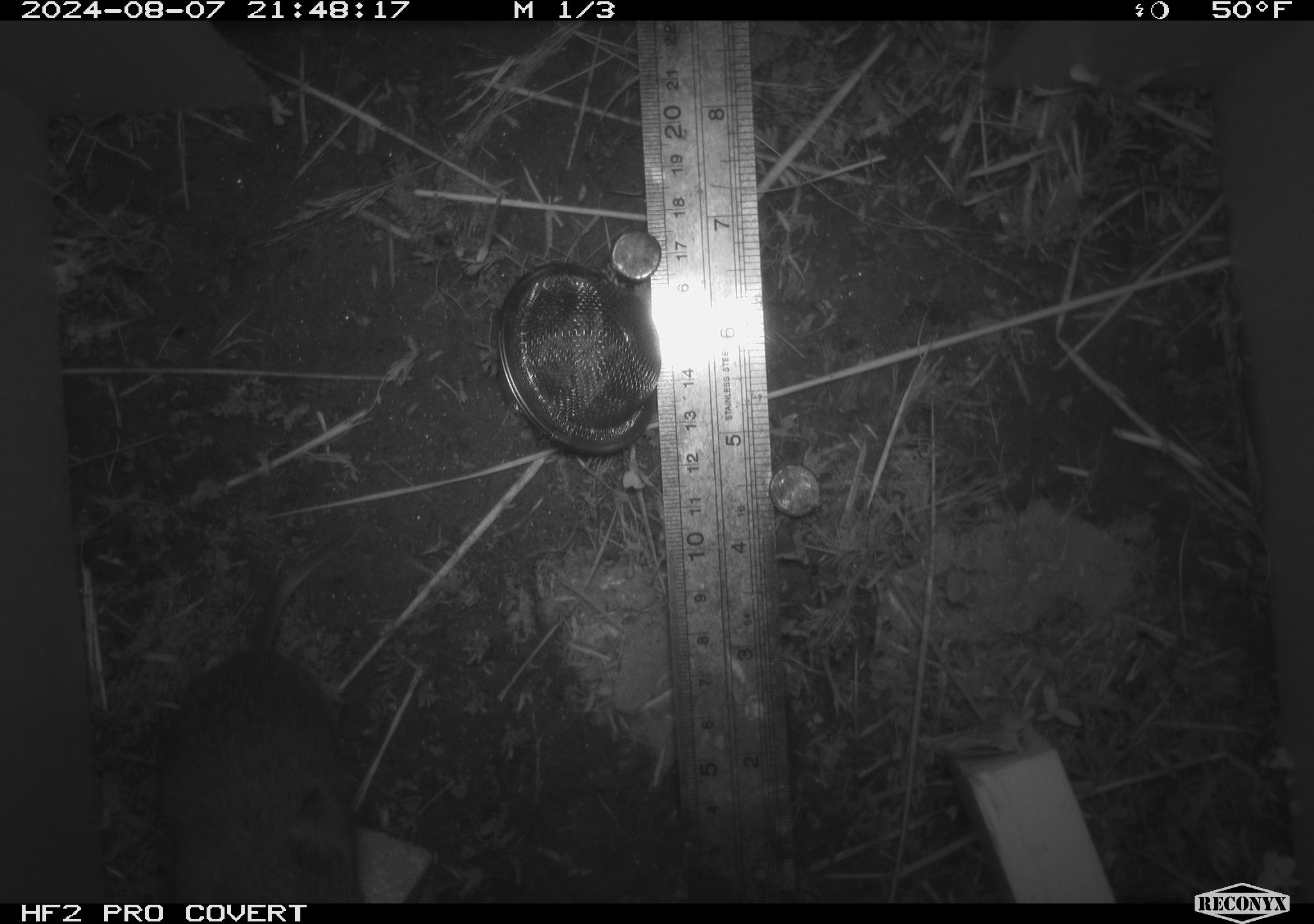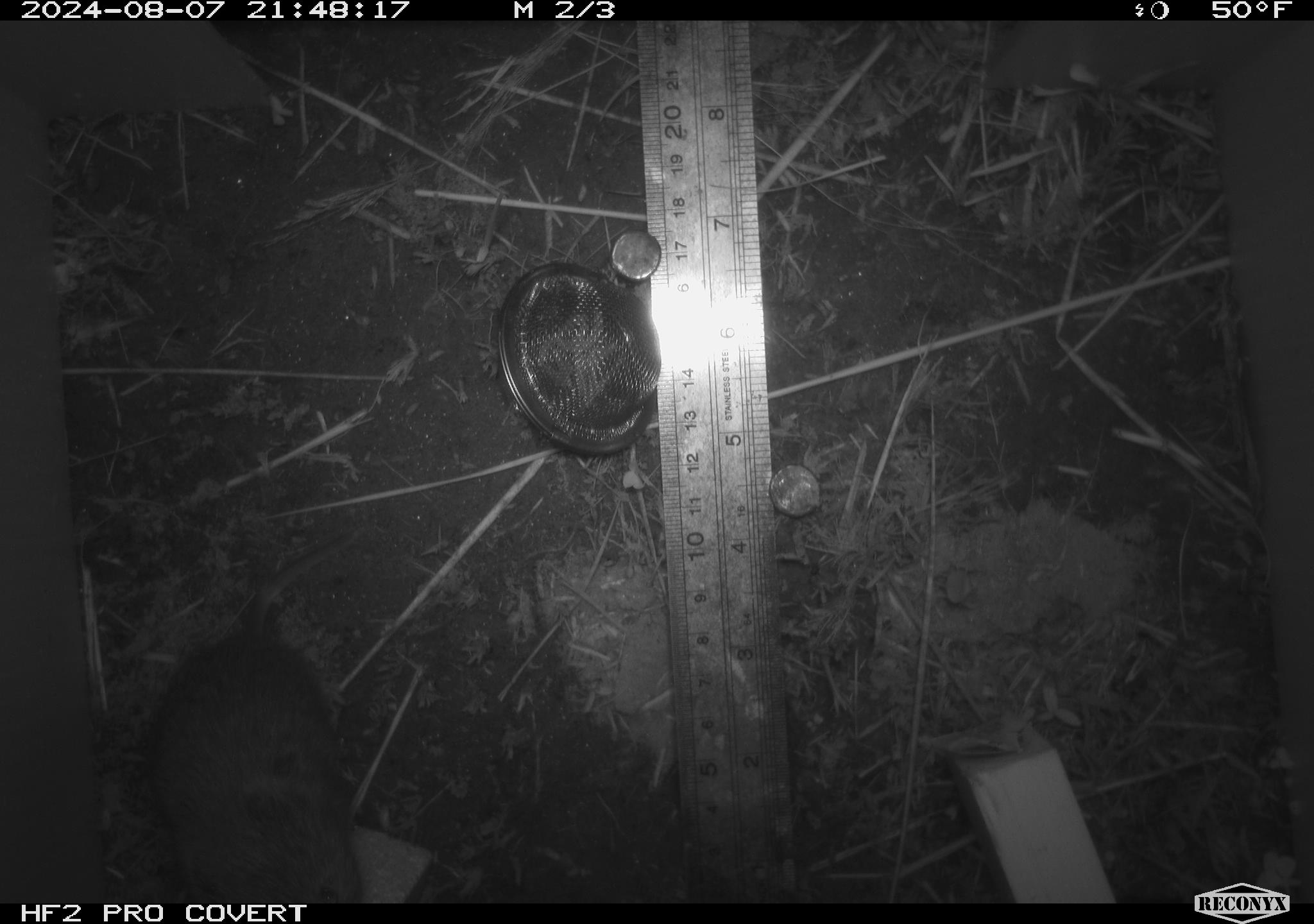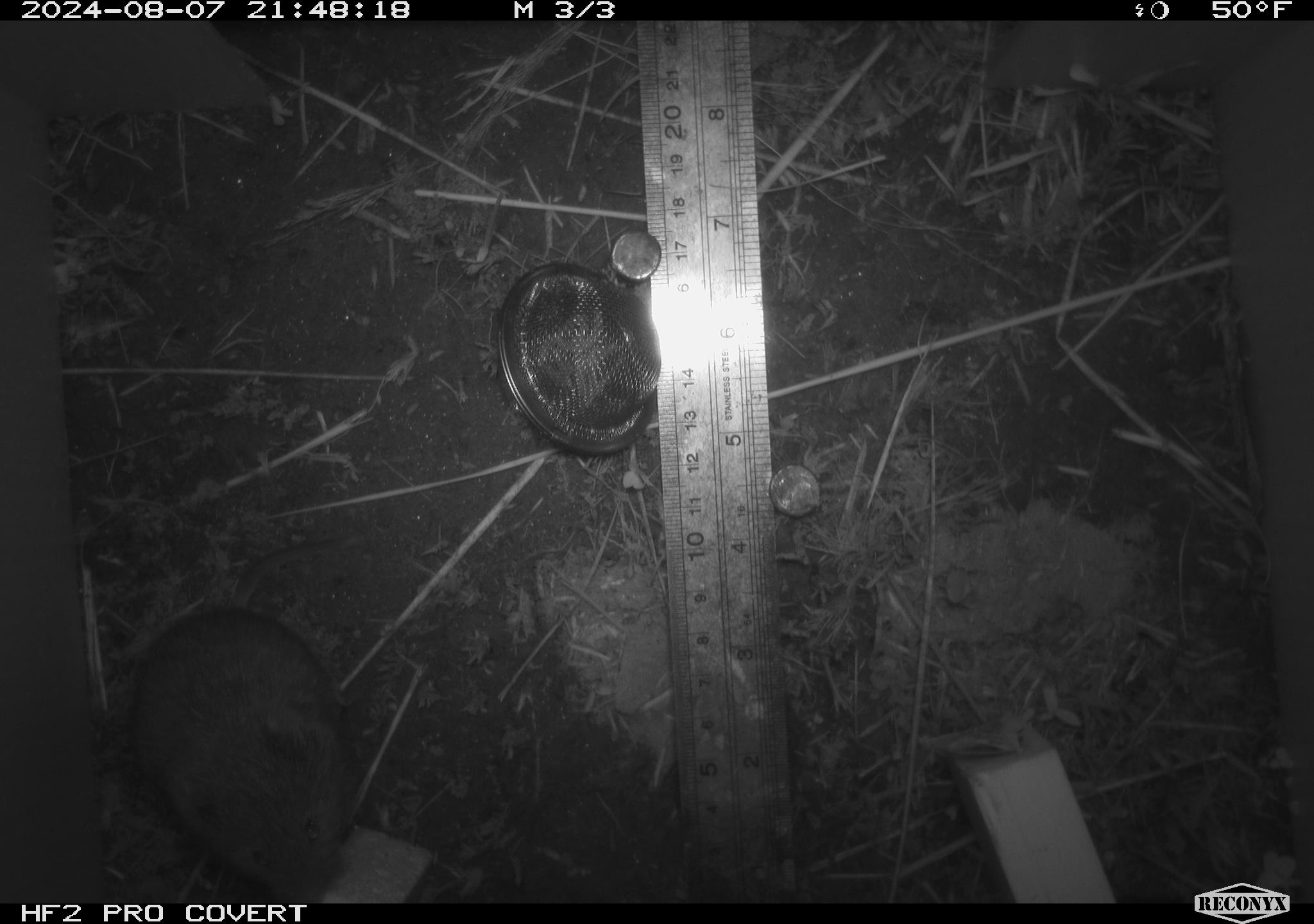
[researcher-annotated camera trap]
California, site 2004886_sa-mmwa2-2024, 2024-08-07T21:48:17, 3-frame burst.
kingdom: Animalia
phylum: Chordata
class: Mammalia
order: Rodentia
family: Cricetidae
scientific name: Arvicolinae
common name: voles, lemmings, and muskrats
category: arvicolinae subfamily